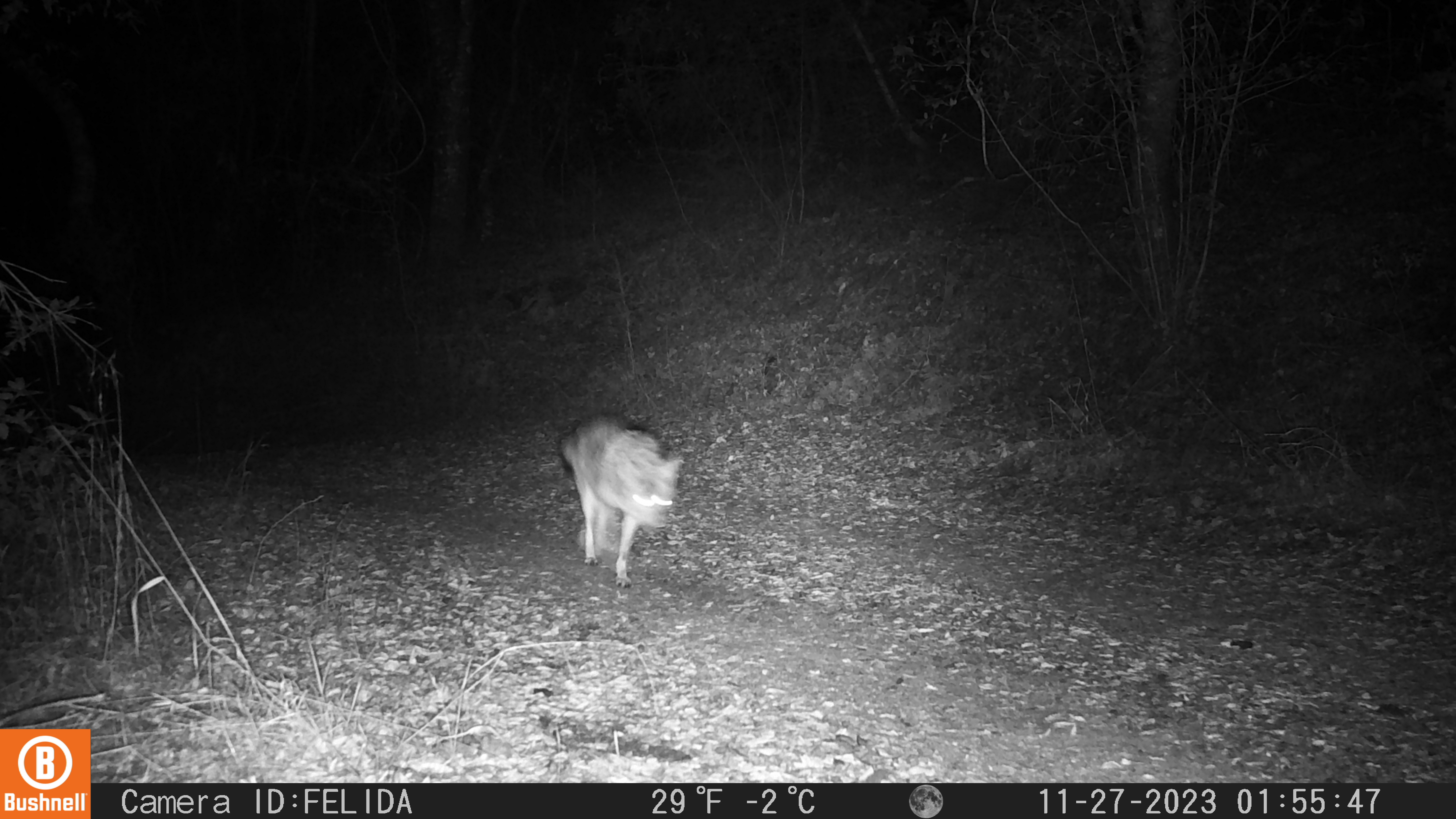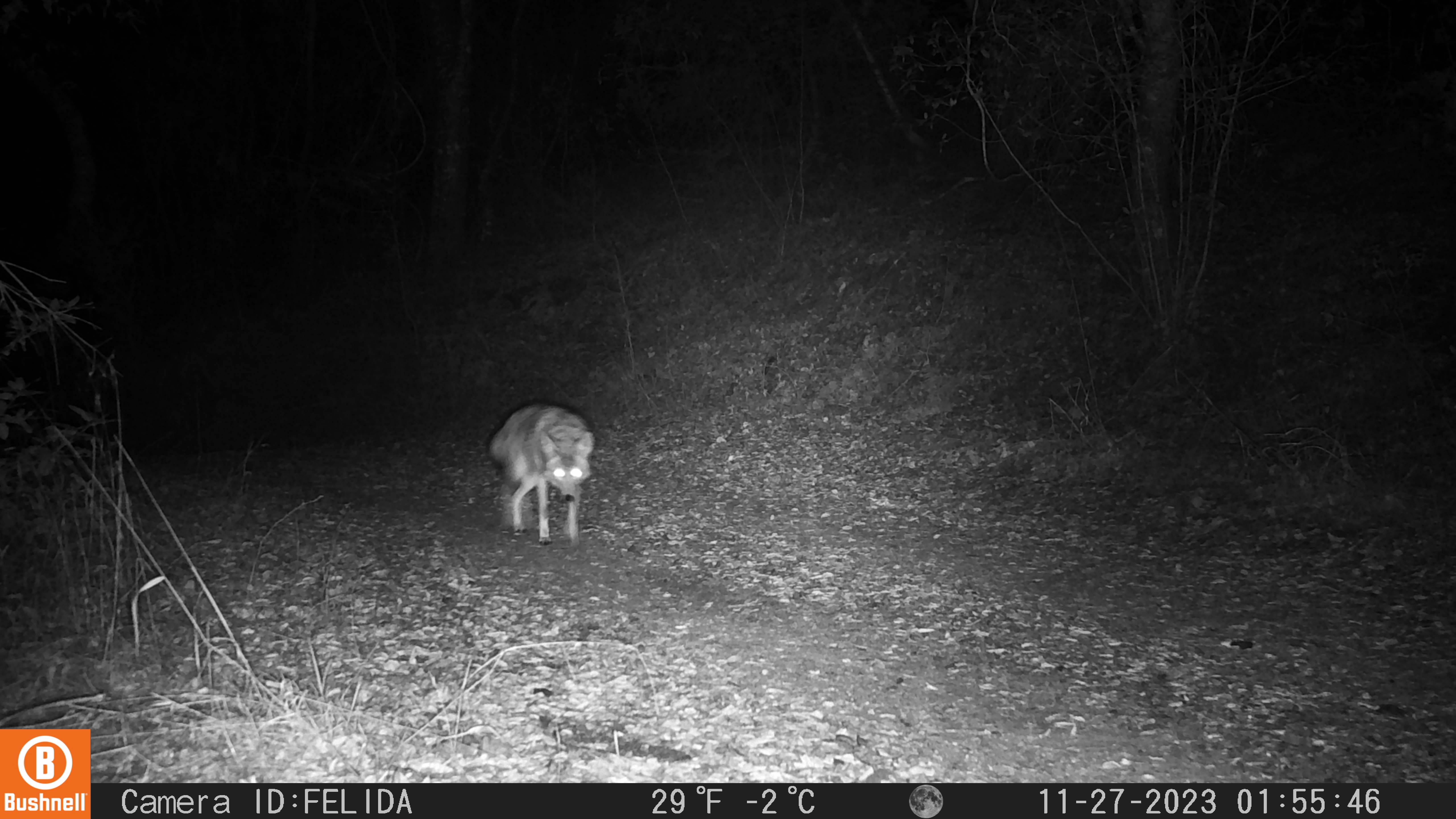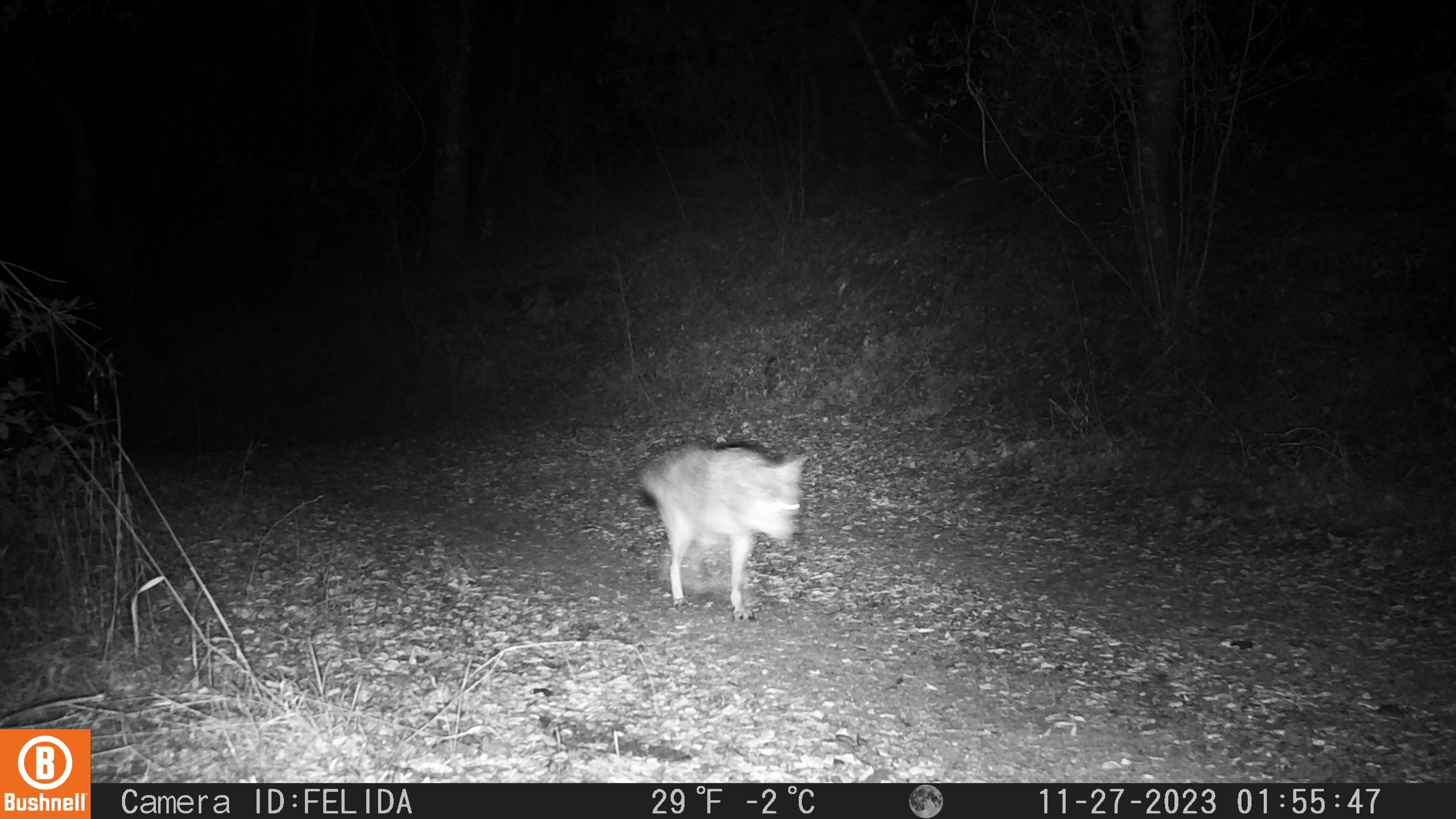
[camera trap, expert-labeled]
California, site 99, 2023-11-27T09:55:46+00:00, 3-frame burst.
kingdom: Animalia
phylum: Chordata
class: Mammalia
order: Carnivora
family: Canidae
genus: Canis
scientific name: Canis latrans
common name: coyote